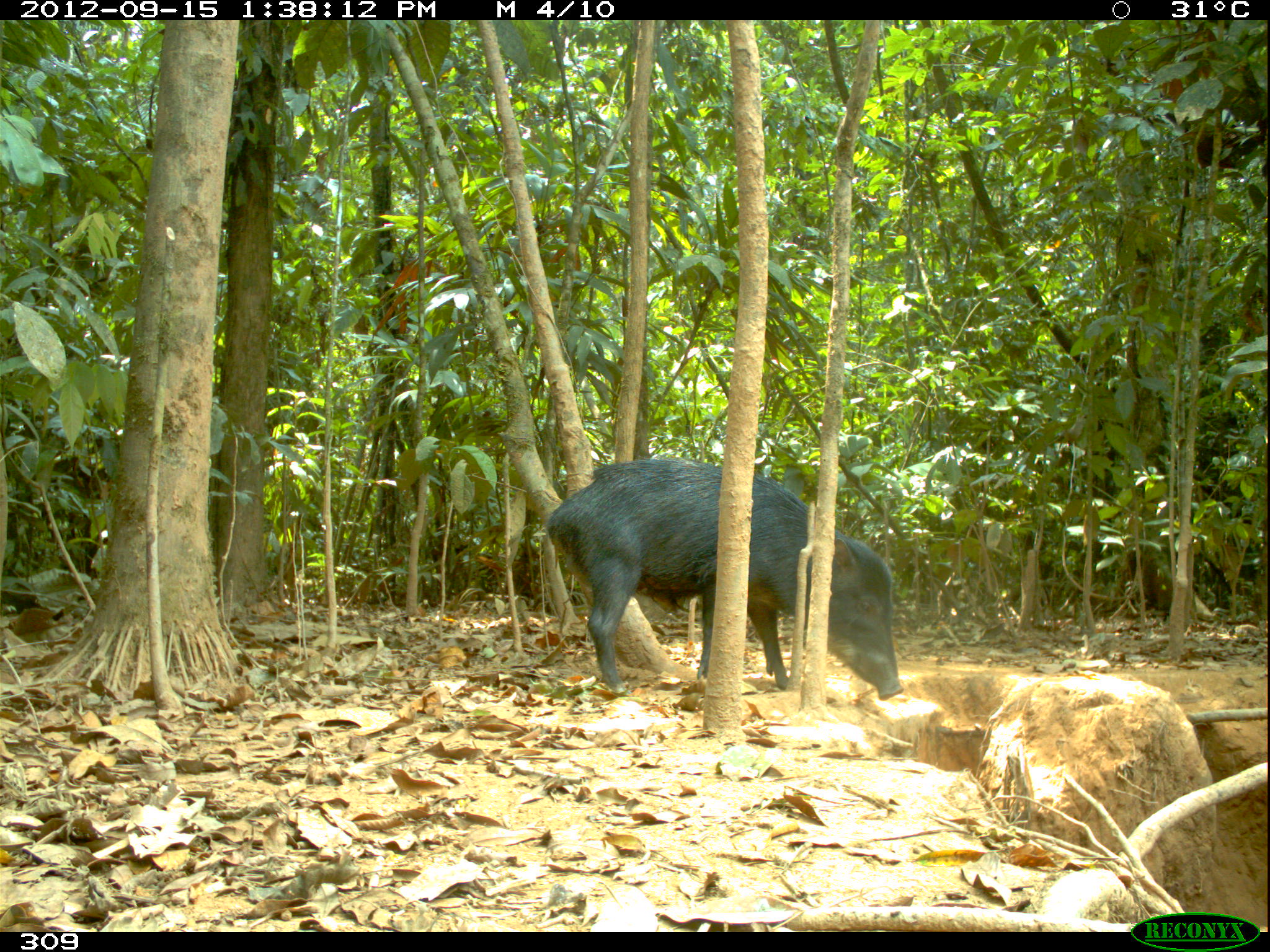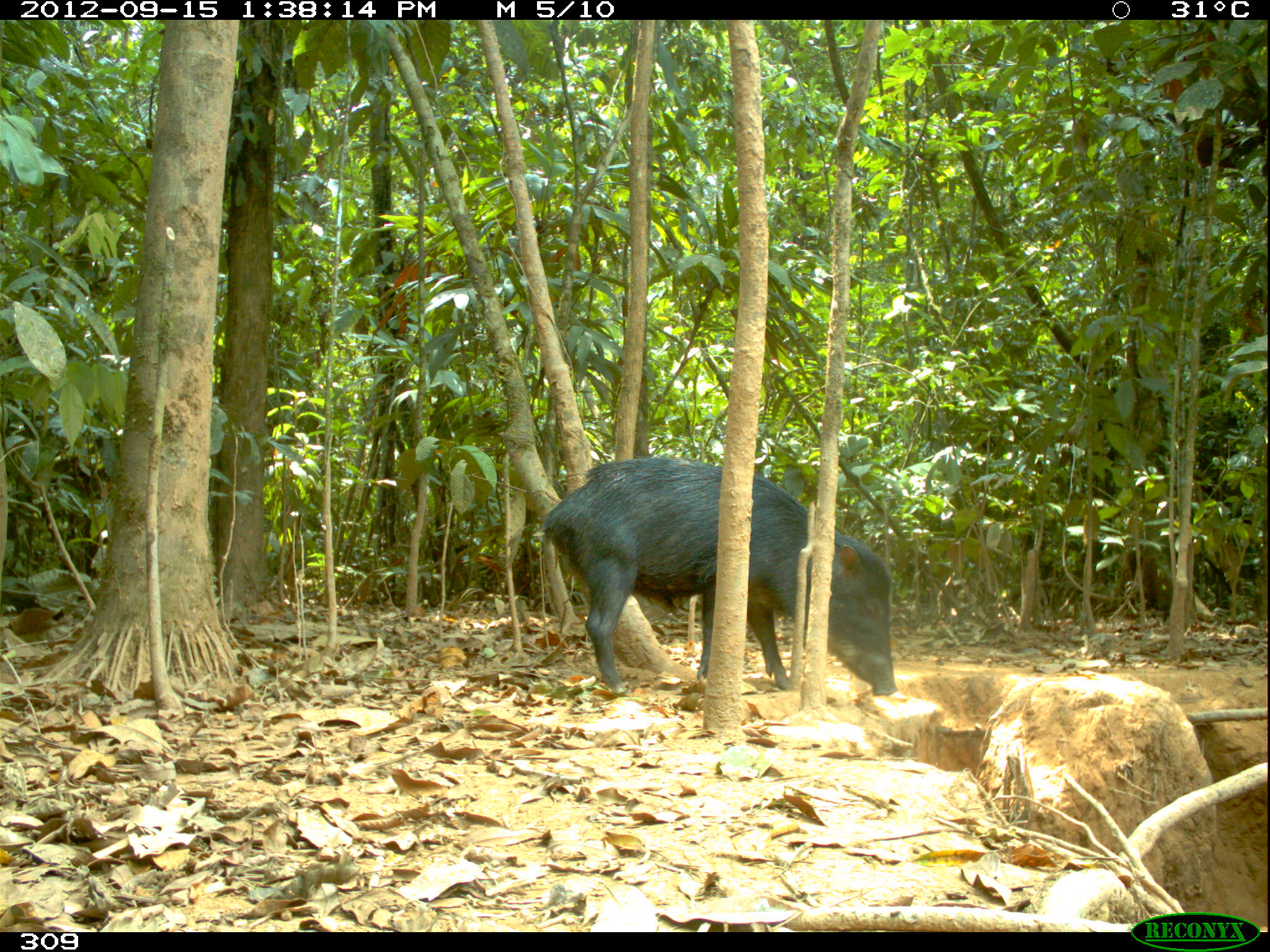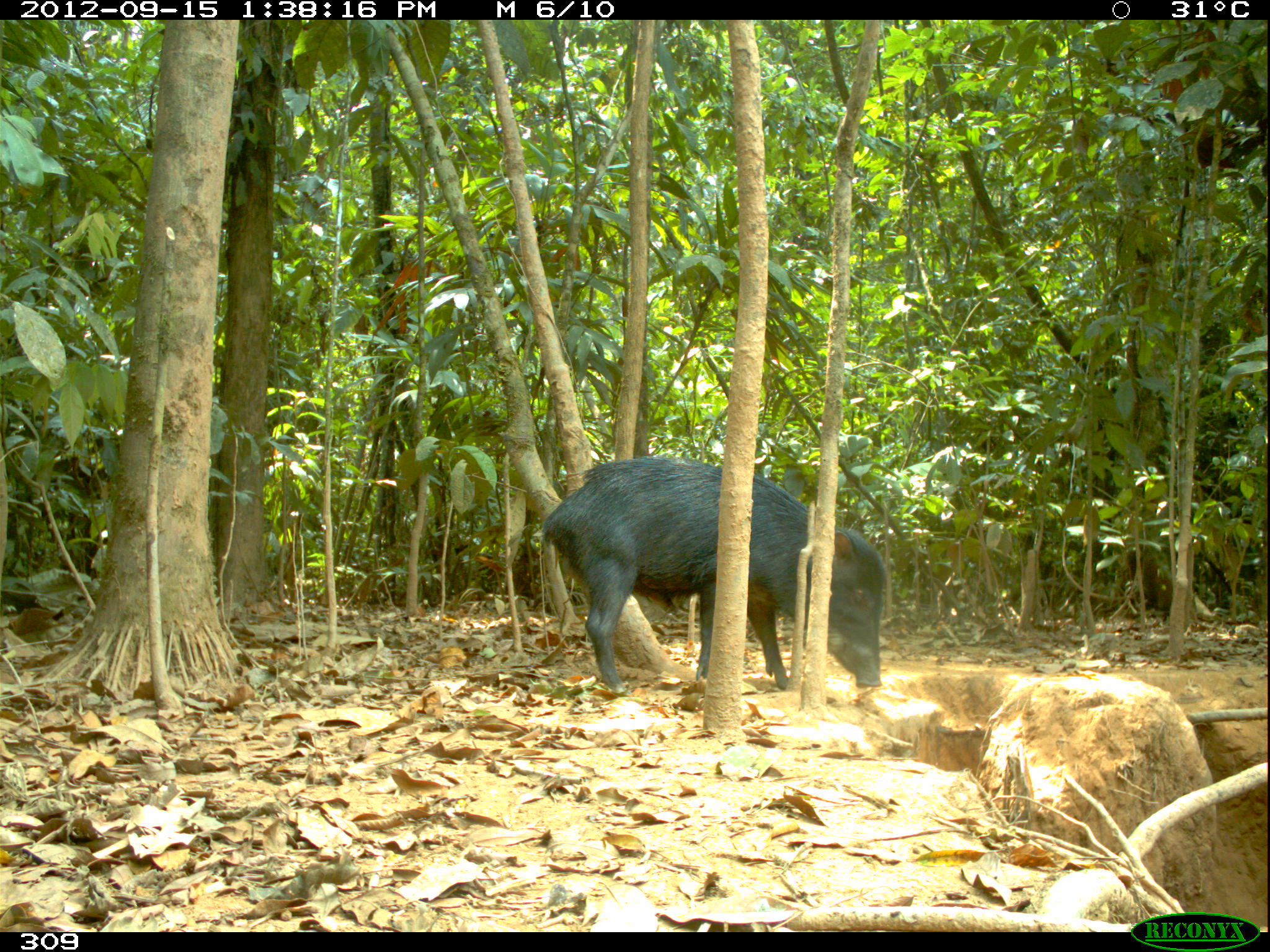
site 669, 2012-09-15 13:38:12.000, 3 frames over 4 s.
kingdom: Animalia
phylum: Chordata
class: Mammalia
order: Artiodactyla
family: Tayassuidae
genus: Tayassu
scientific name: Tayassu pecari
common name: white-lipped peccary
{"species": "Tayassu pecari (white-lipped peccary)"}